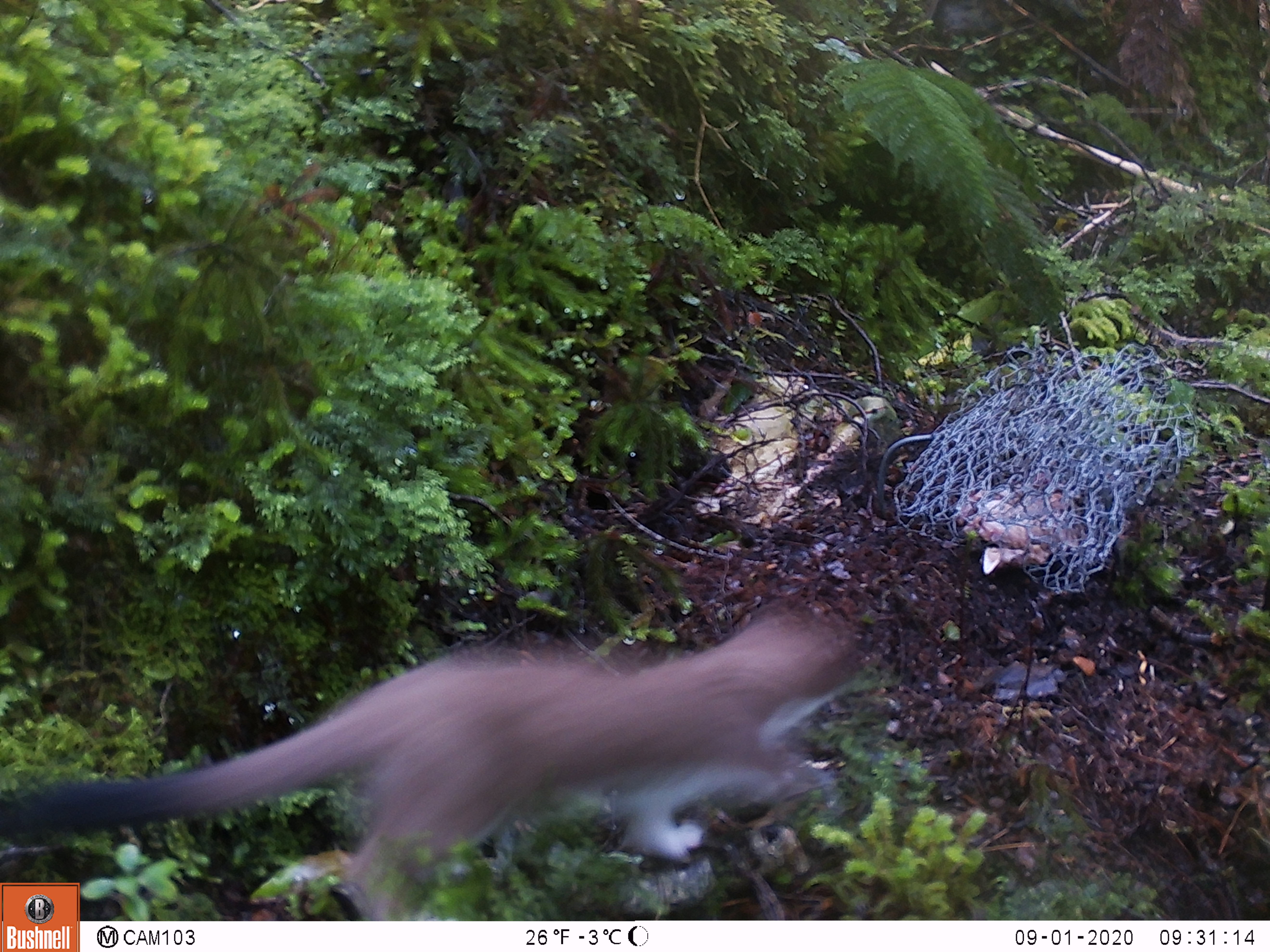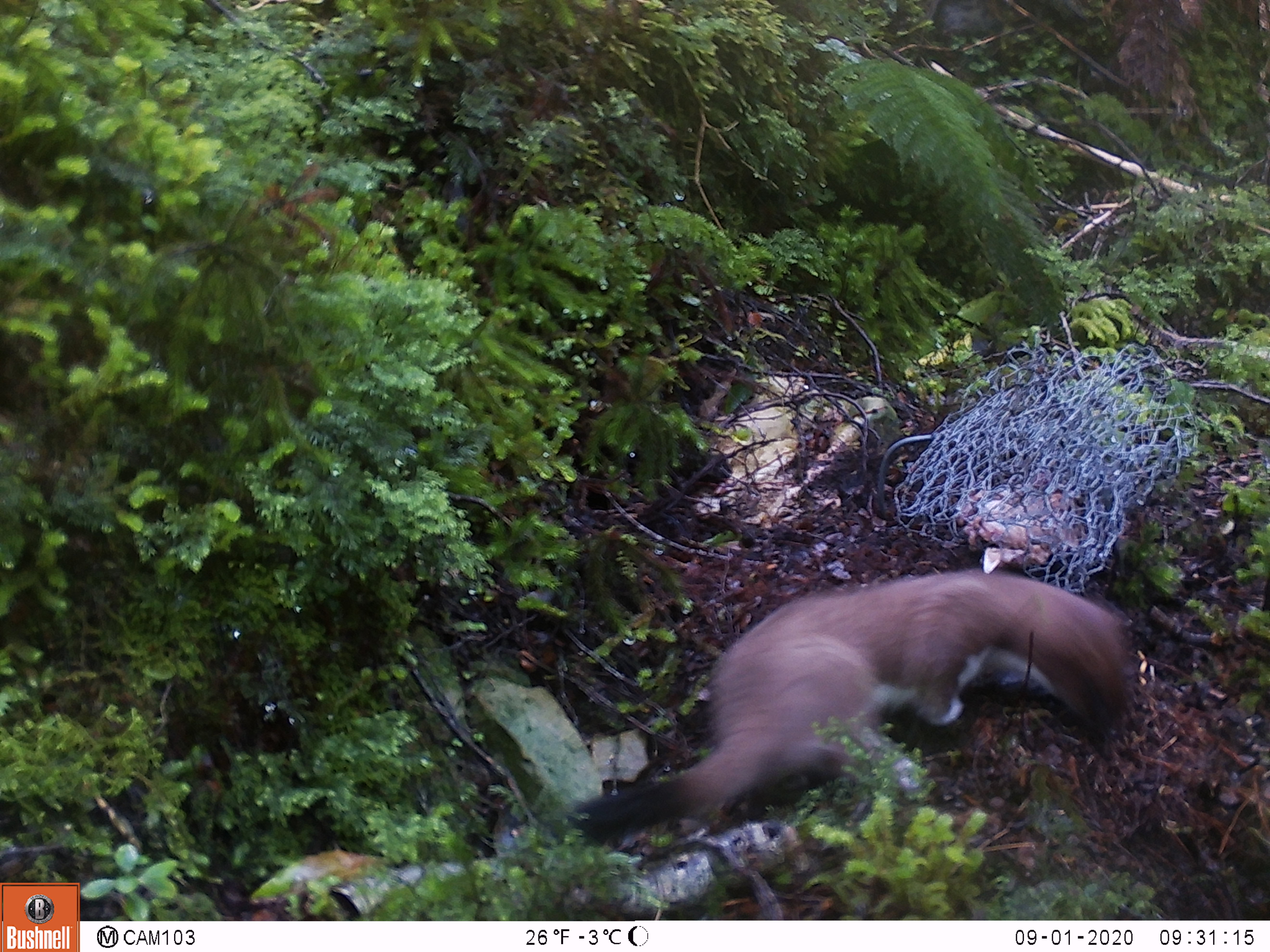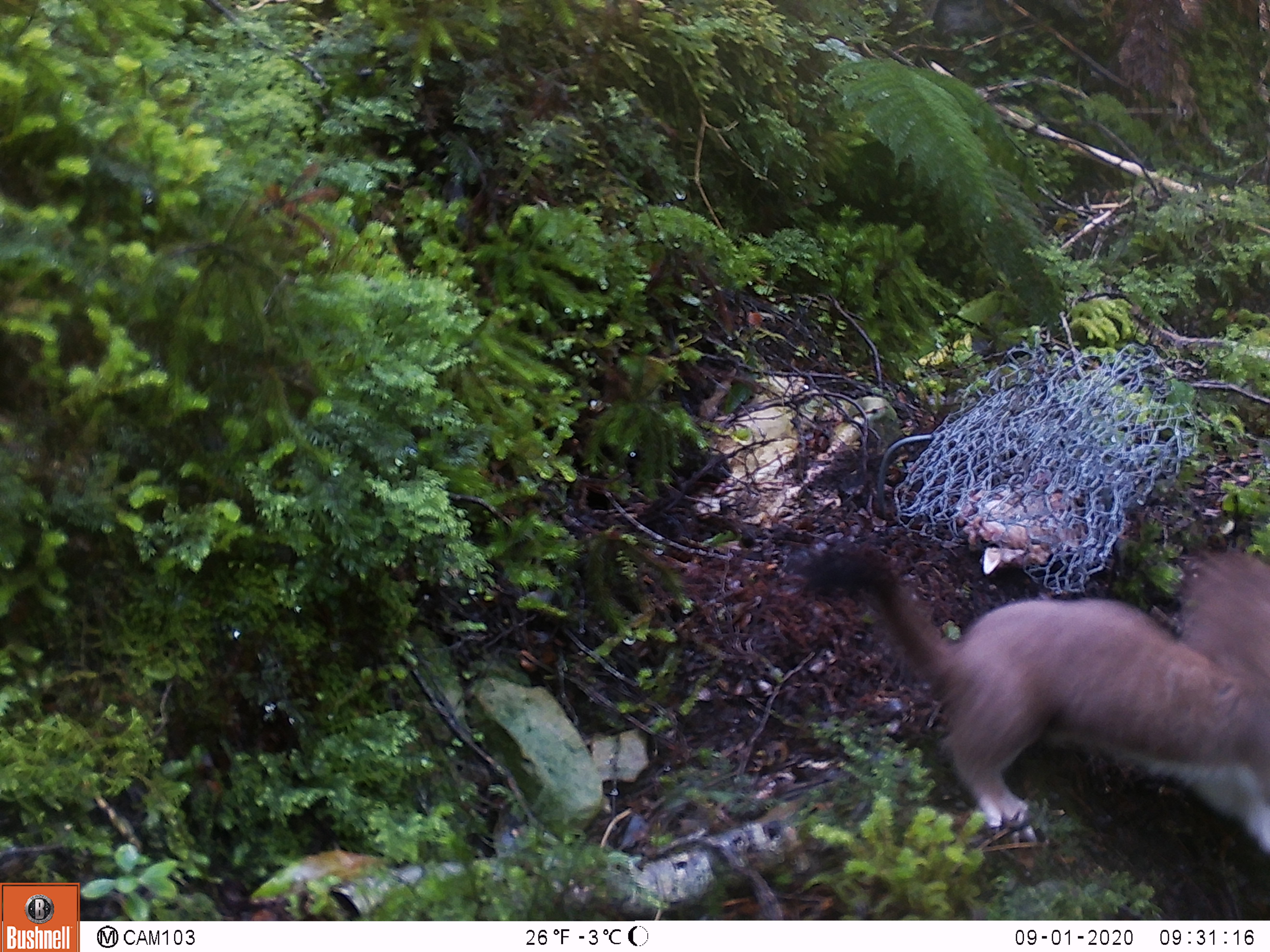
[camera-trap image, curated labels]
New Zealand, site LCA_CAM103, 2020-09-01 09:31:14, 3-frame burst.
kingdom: Animalia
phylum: Chordata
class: Mammalia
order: Carnivora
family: Mustelidae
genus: Mustela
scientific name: Mustela erminea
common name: stoat